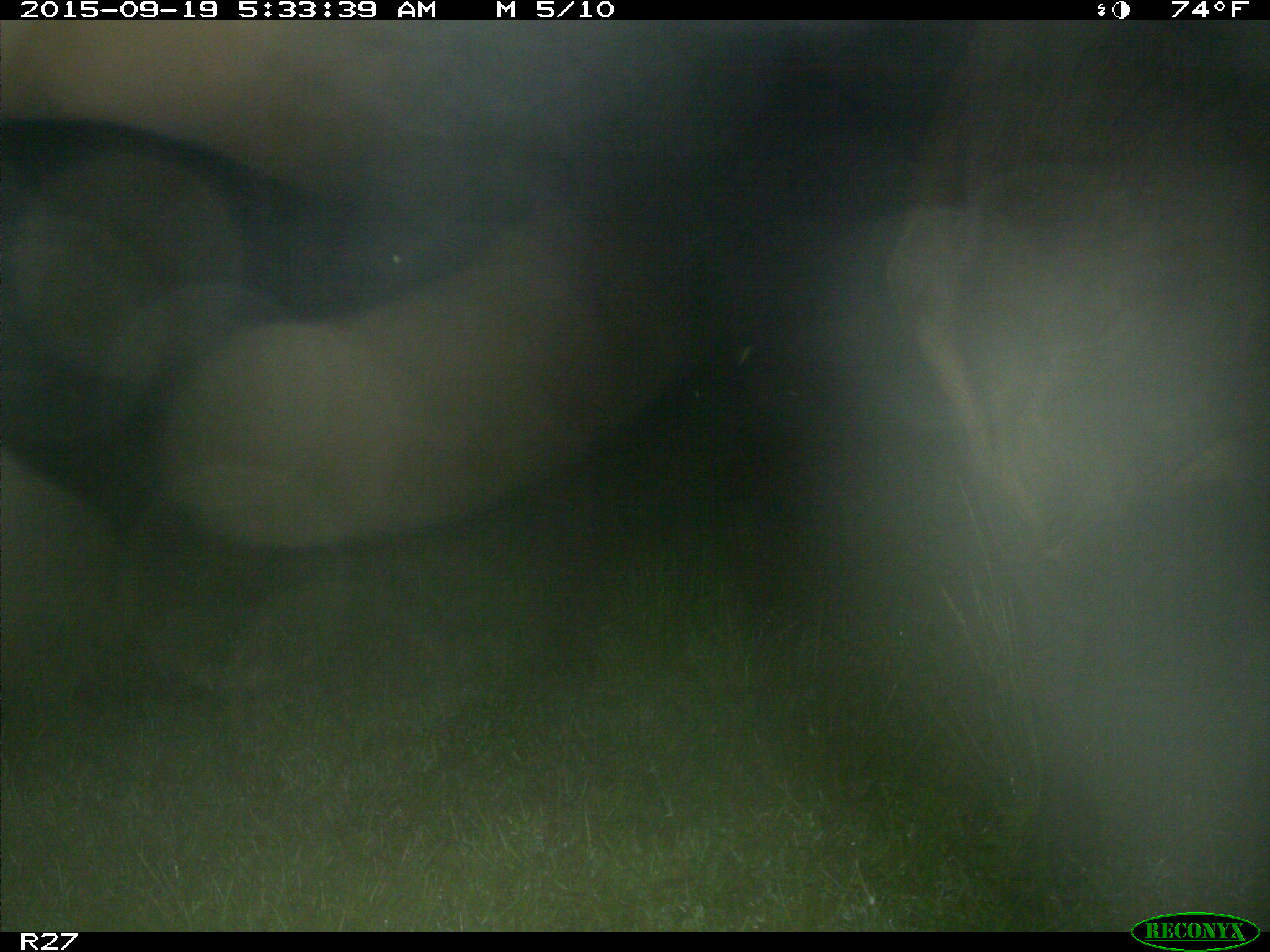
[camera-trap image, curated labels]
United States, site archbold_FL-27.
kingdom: Animalia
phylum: Chordata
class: Mammalia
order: Artiodactyla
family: Bovidae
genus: Bos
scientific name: Bos taurus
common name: domestic cow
Bos taurus (domestic cow).